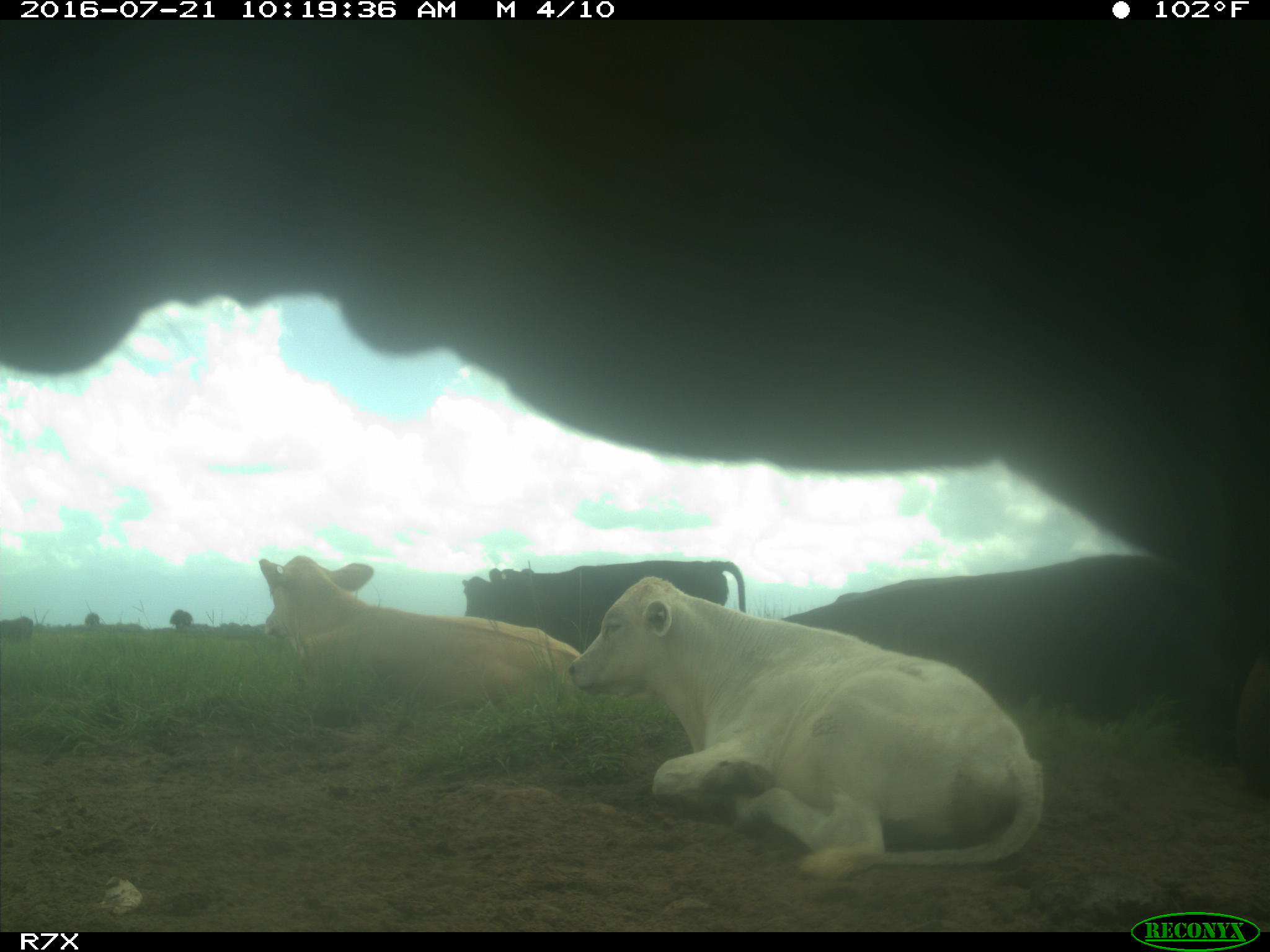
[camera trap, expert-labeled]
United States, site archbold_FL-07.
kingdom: Animalia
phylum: Chordata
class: Mammalia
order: Artiodactyla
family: Bovidae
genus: Bos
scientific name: Bos taurus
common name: domestic cow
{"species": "Bos taurus (domestic cow)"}